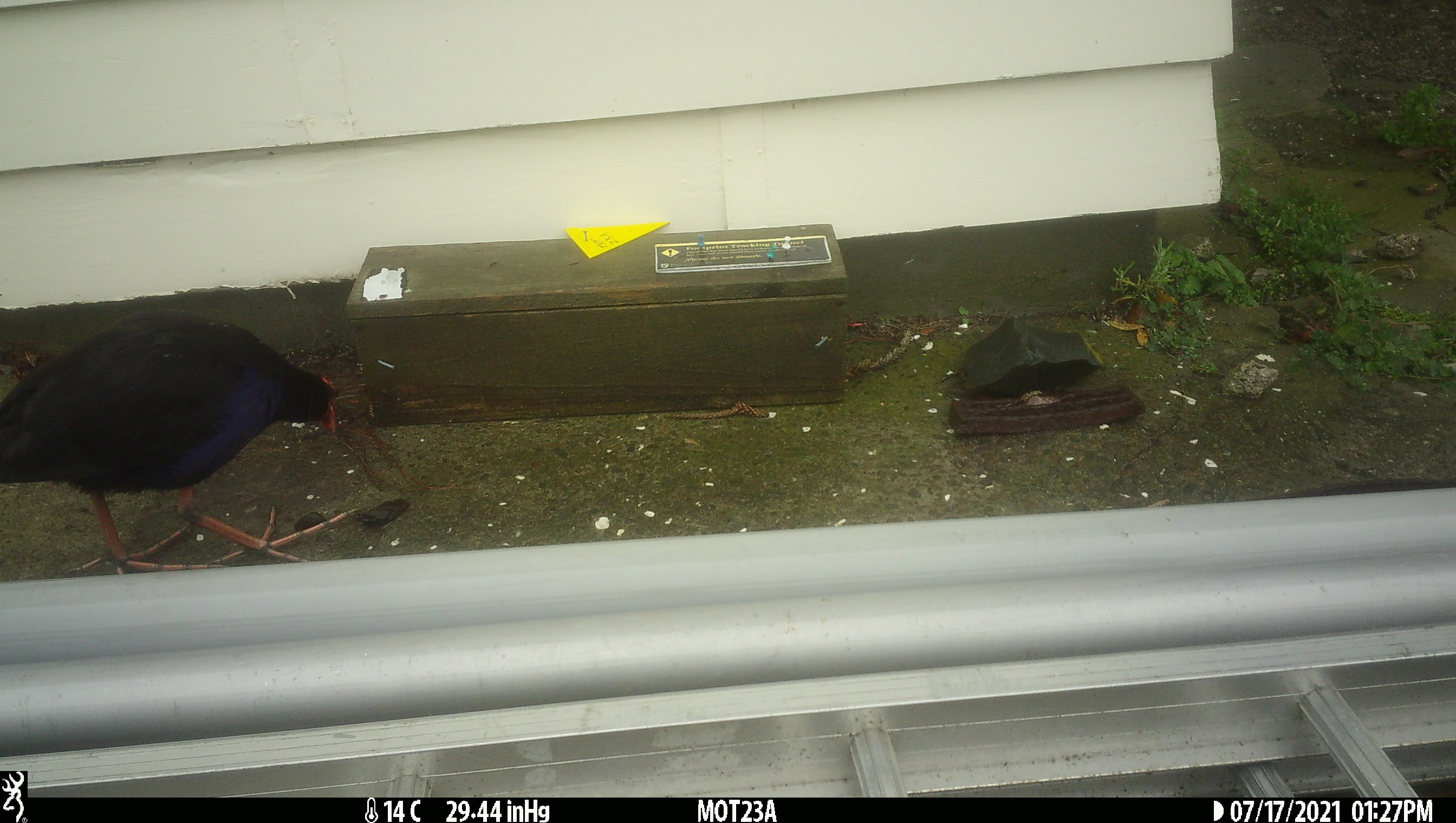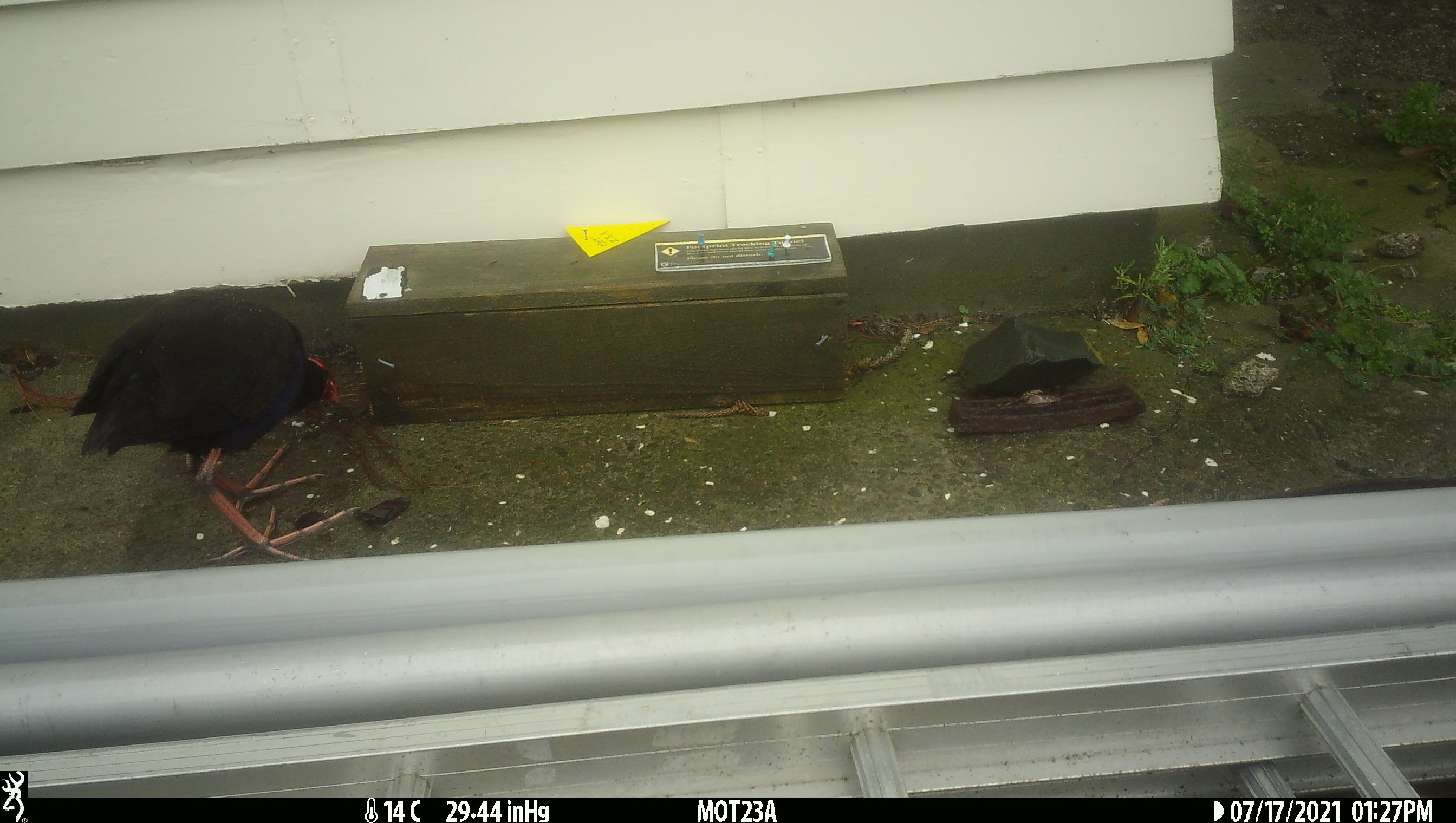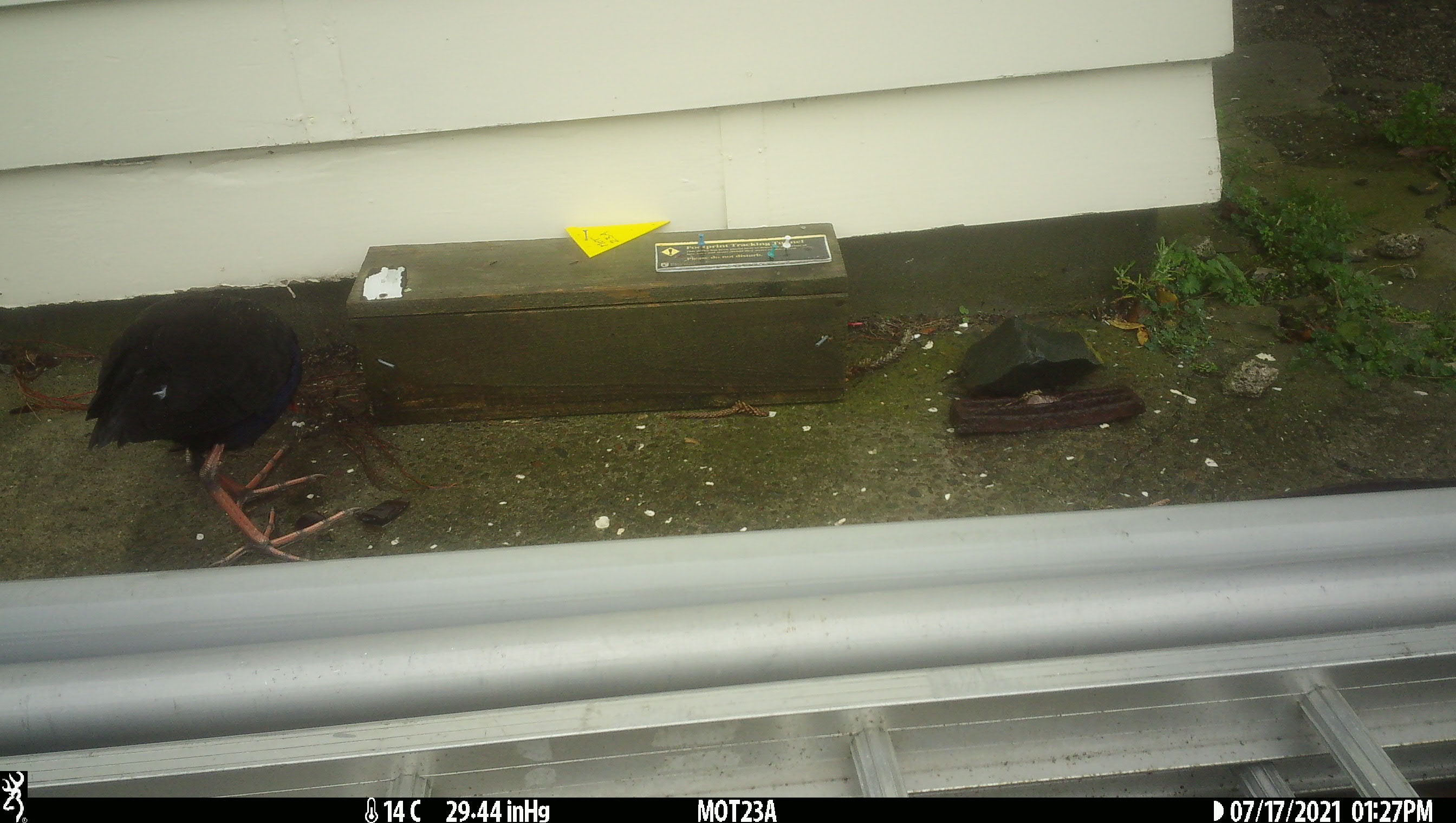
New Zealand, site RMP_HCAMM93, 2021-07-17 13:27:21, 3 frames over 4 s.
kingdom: Animalia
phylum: Chordata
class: Aves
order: Gruiformes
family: Rallidae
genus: Porphyrio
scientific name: Porphyrio melanotus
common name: australasian swamphen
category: pukeko